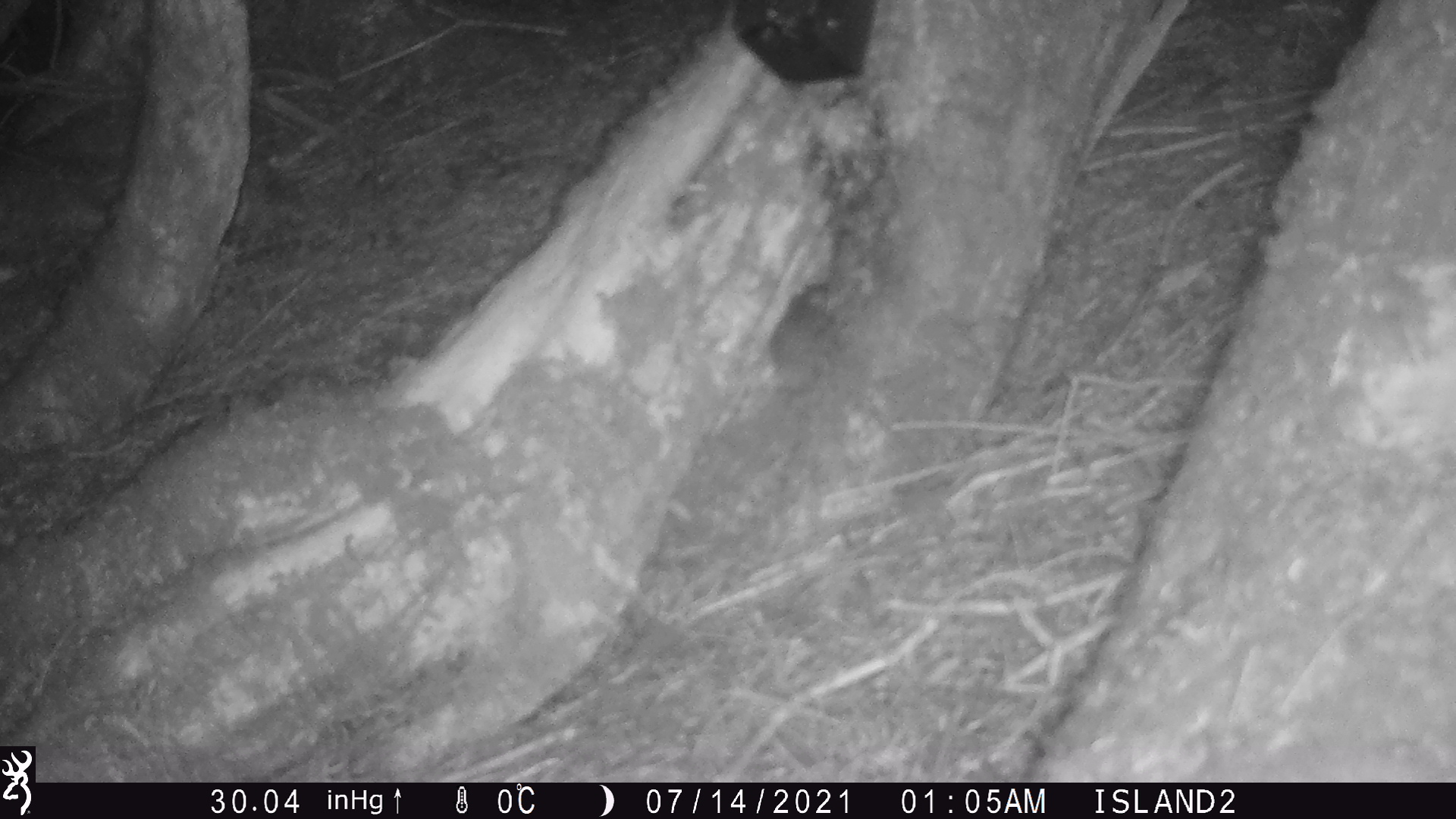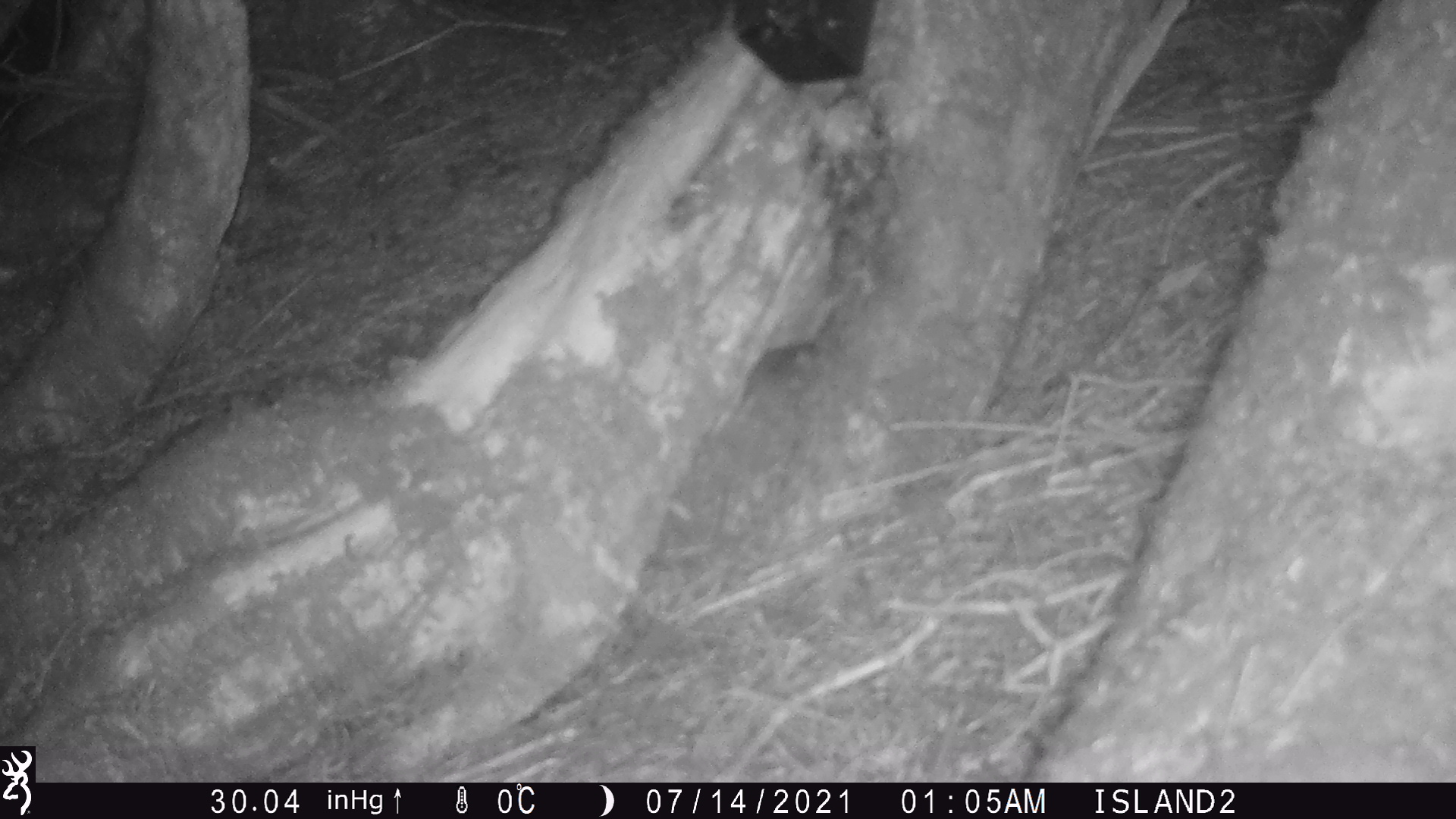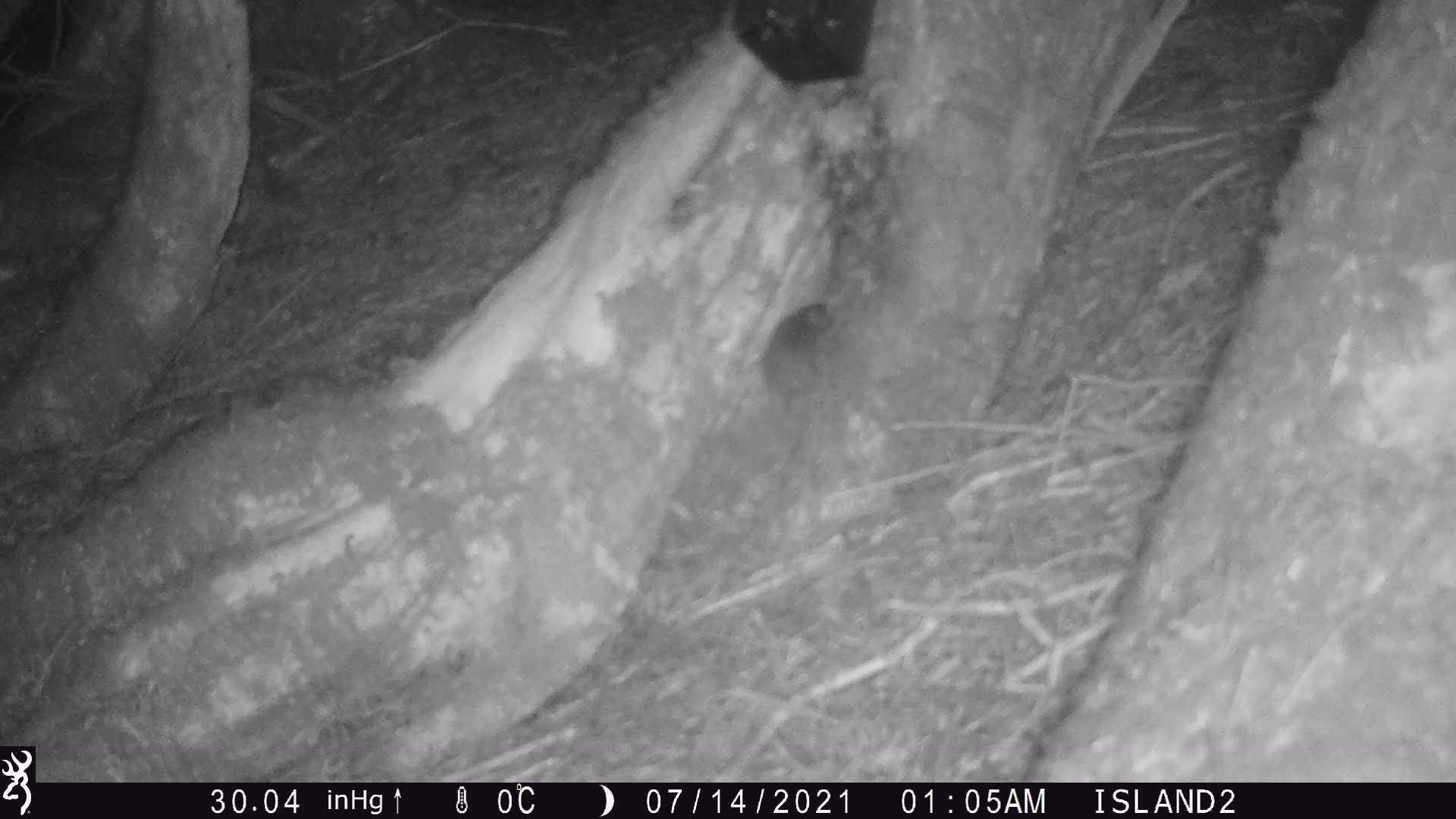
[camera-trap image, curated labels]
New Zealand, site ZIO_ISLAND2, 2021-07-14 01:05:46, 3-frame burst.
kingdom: Animalia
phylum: Chordata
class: Mammalia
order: Rodentia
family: Muridae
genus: Mus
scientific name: Mus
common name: mouse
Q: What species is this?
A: Mouse (Mus).